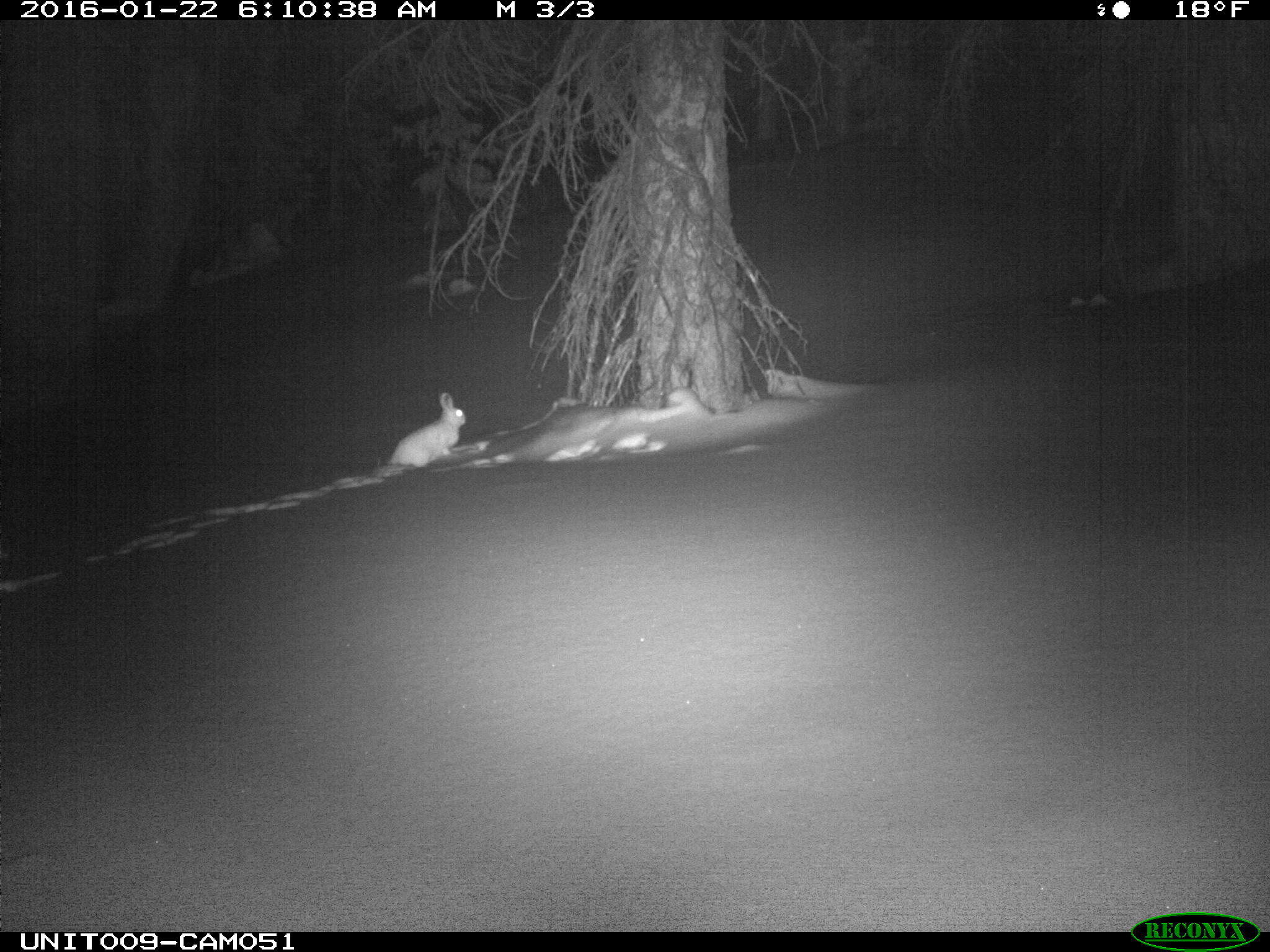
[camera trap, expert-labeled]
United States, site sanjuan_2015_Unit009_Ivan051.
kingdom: Animalia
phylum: Chordata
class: Mammalia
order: Lagomorpha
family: Leporidae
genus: Lepus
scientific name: Lepus americanus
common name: snowshoe hare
Lepus americanus (snowshoe hare).